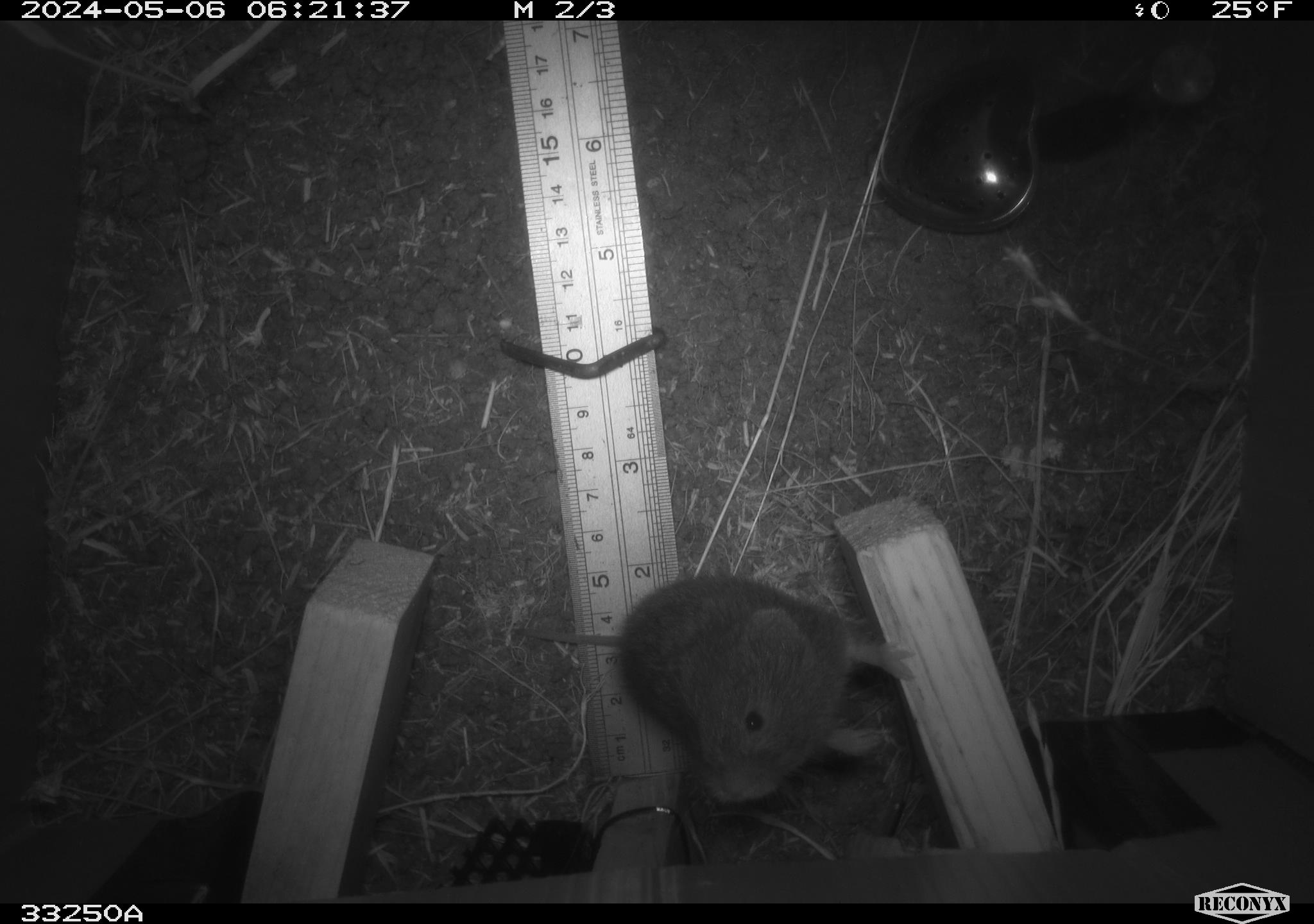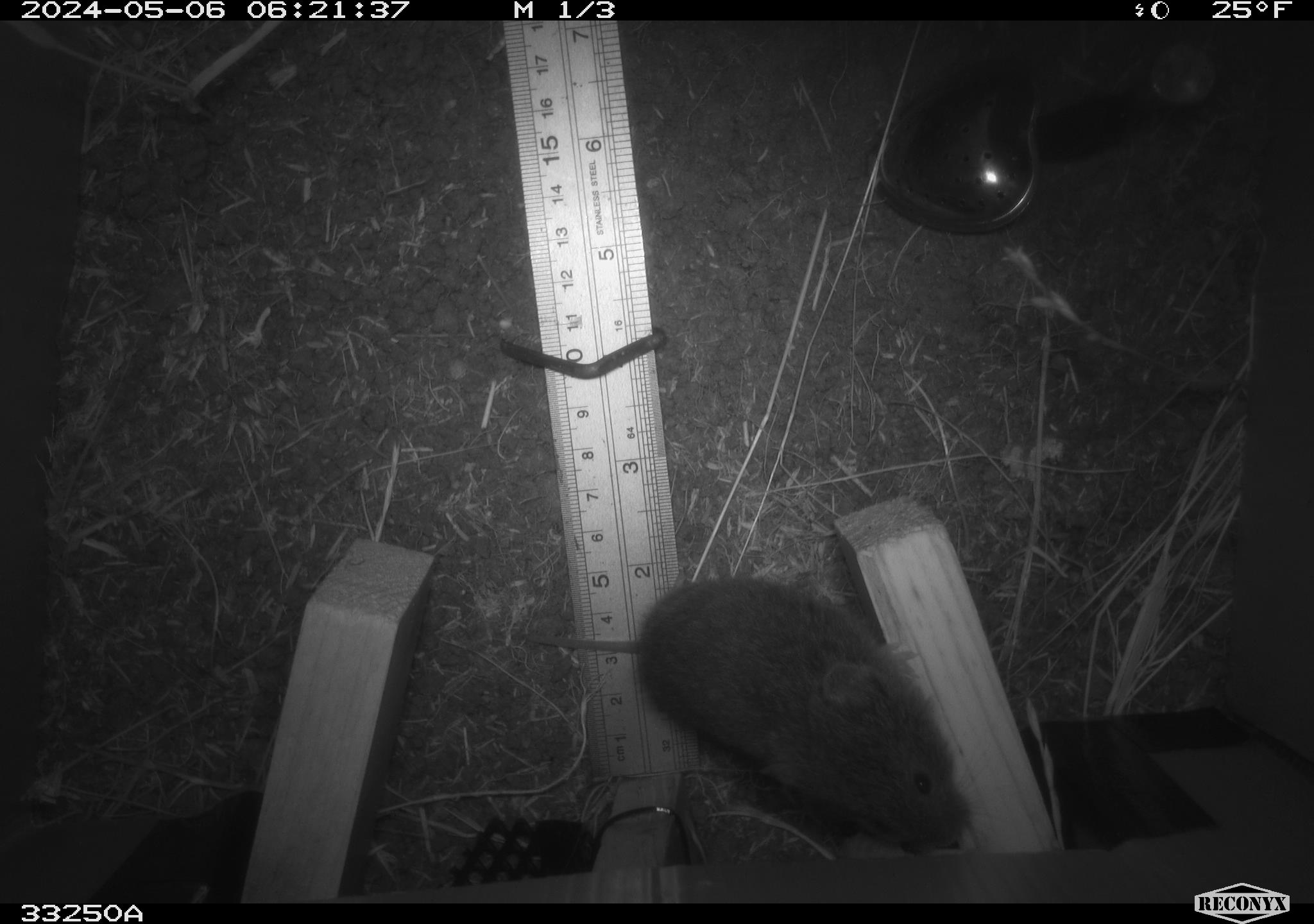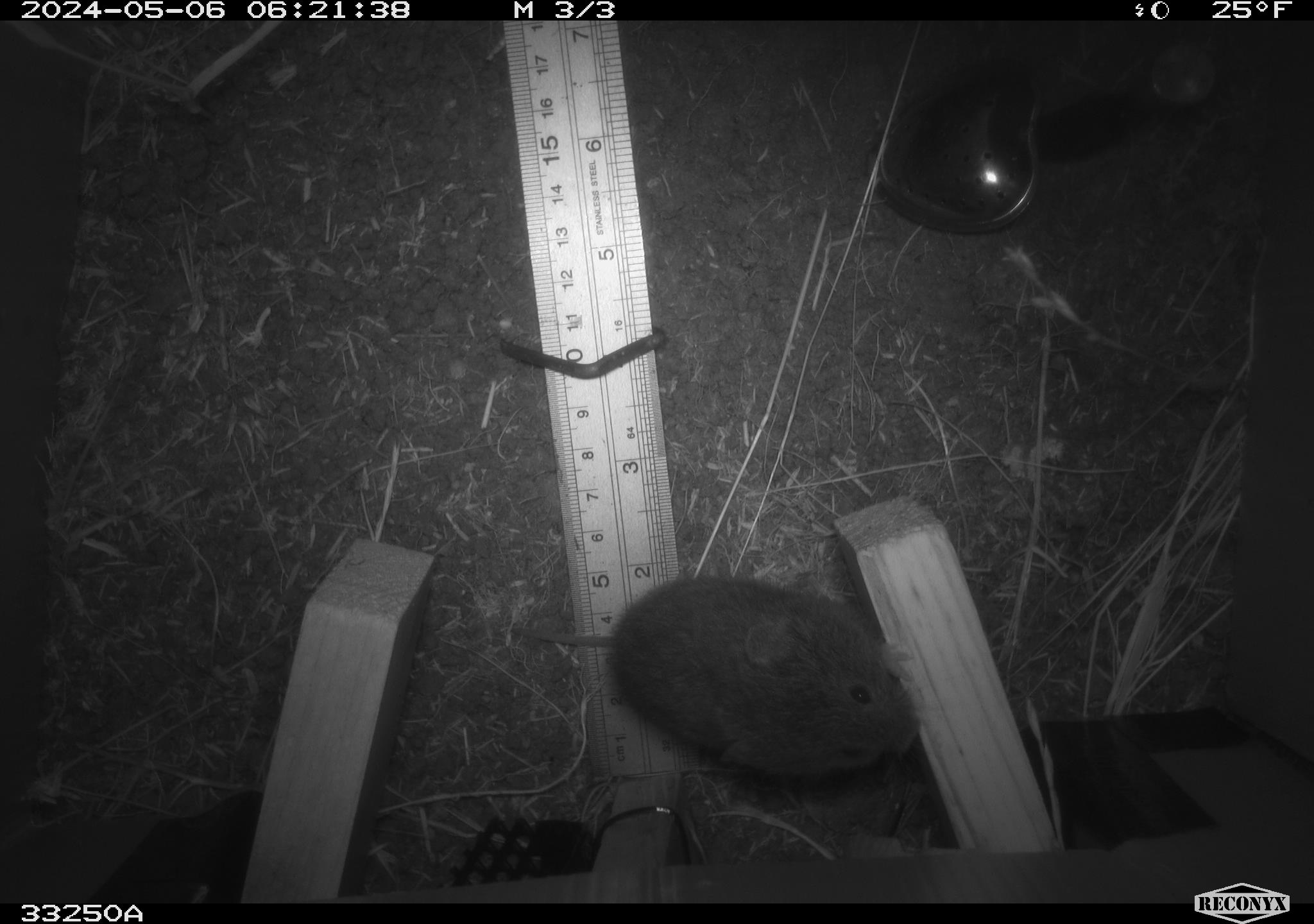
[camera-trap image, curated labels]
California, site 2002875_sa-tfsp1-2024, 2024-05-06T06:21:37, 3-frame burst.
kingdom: Animalia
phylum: Chordata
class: Mammalia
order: Rodentia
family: Cricetidae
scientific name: Arvicolinae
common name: voles, lemmings, and muskrats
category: arvicolinae subfamily